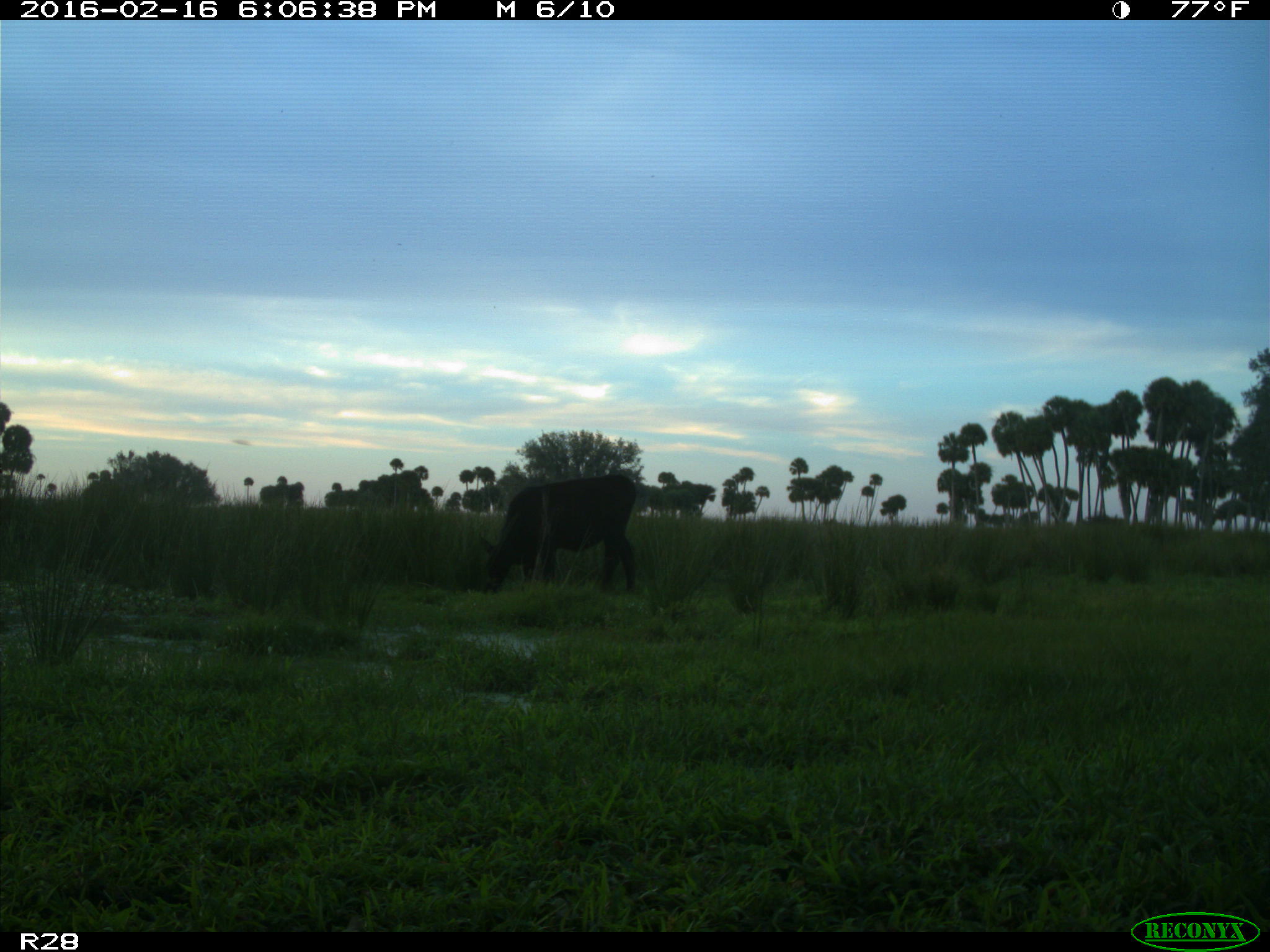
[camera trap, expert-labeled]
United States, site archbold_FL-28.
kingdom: Animalia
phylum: Chordata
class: Mammalia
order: Artiodactyla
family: Bovidae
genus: Bos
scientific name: Bos taurus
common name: domestic cow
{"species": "Bos taurus (domestic cow)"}